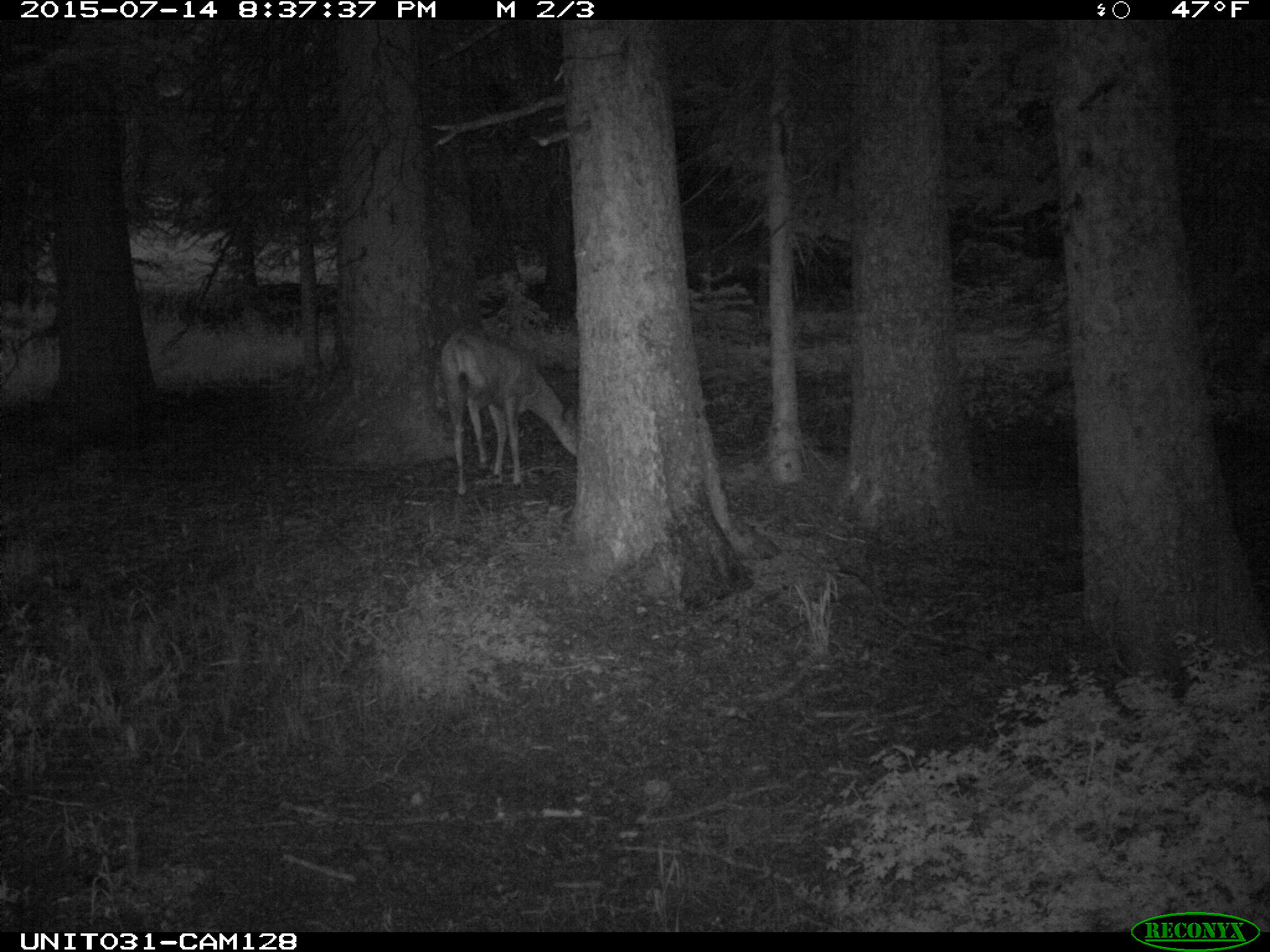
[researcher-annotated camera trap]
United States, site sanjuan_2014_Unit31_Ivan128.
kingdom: Animalia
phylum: Chordata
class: Mammalia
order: Artiodactyla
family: Cervidae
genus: Odocoileus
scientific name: Odocoileus hemionus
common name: mule deer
Odocoileus hemionus (mule deer).